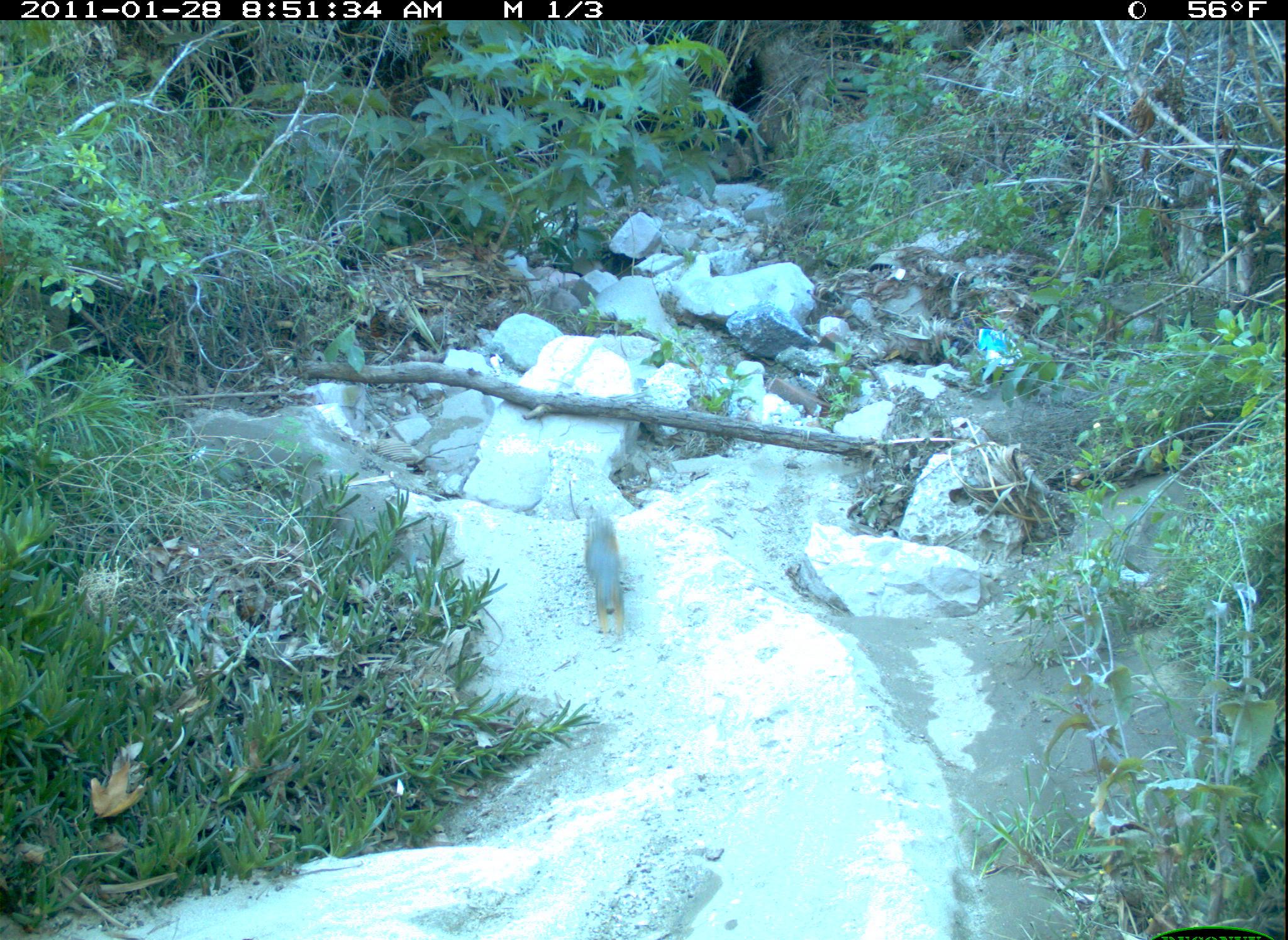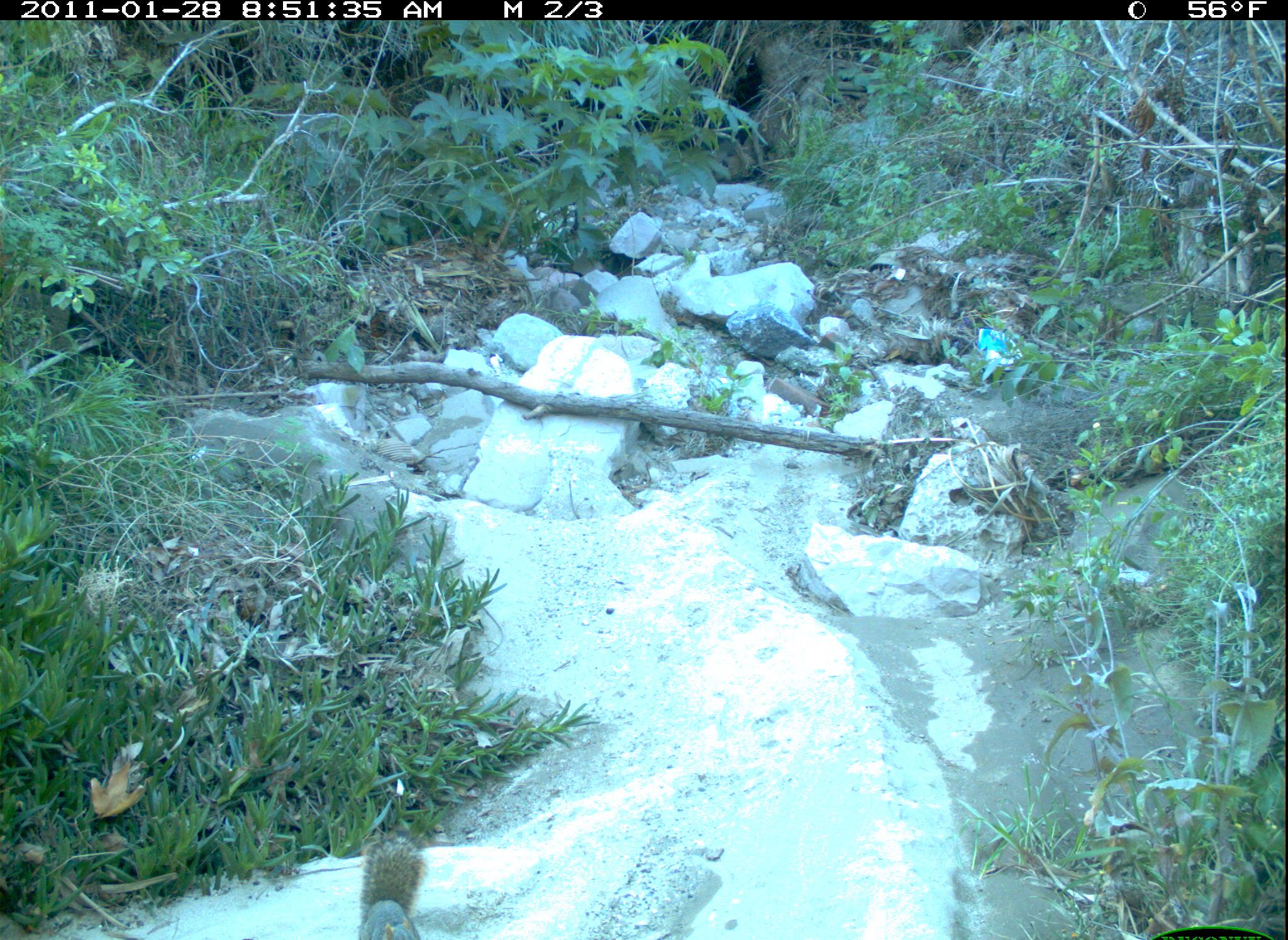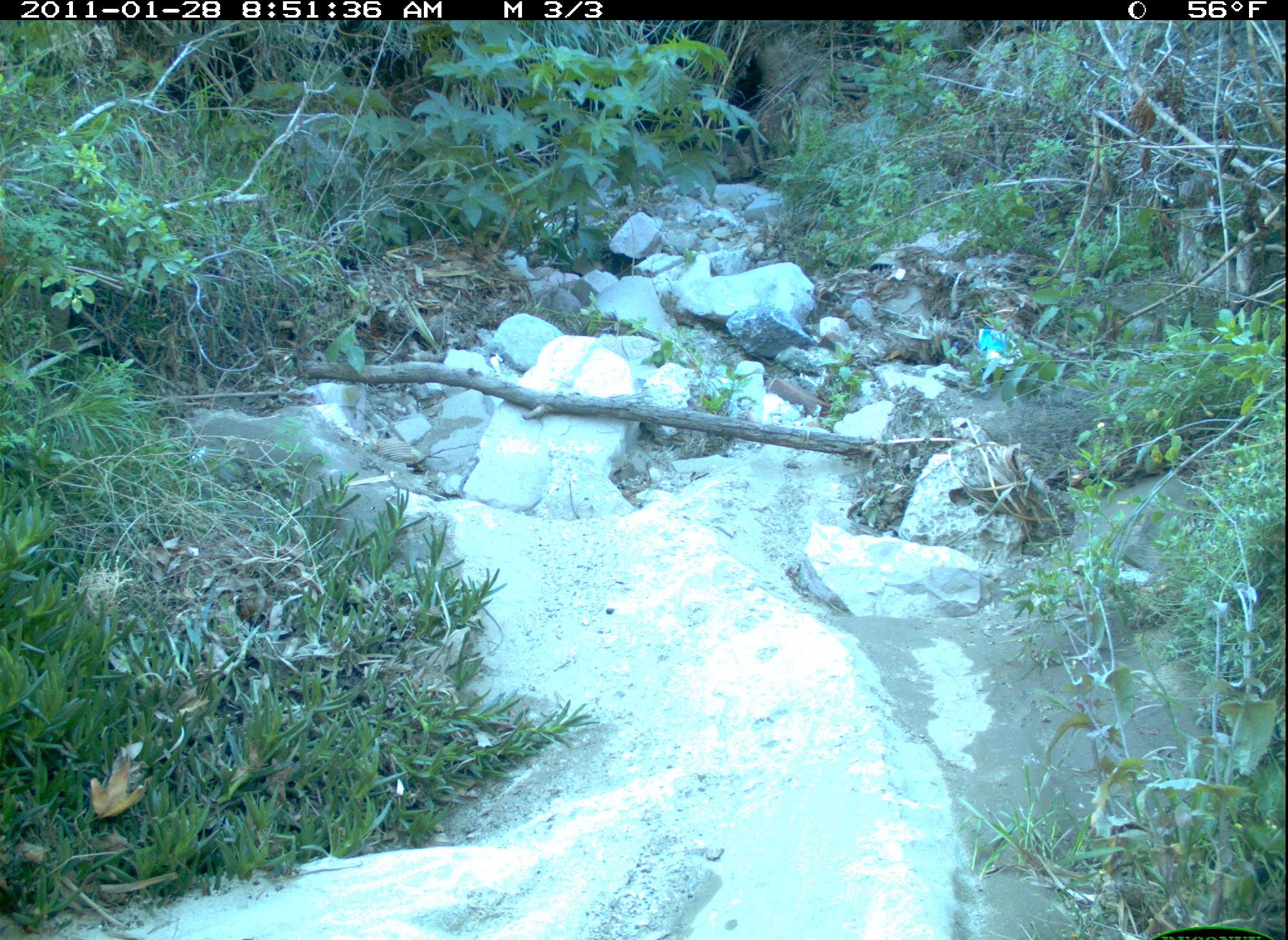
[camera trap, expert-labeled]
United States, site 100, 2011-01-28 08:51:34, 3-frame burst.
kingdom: Animalia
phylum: Chordata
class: Mammalia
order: Rodentia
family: Sciuridae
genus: Sciurus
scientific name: Sciurus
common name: squirrel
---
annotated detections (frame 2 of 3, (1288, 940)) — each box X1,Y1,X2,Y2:
squirrel: 325,823,454,934